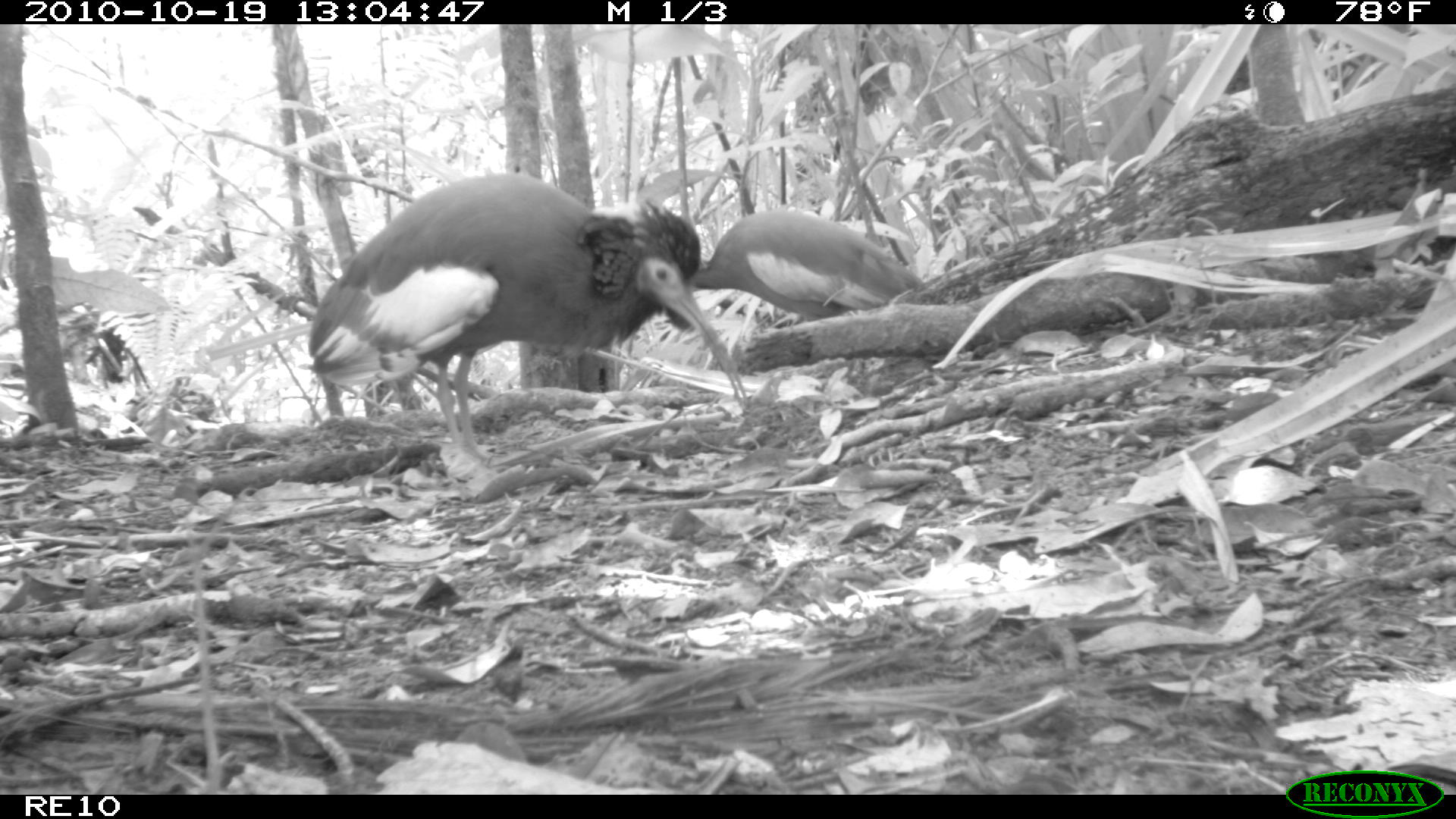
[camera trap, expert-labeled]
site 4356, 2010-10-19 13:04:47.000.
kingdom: Animalia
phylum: Chordata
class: Aves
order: Pelecaniformes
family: Threskiornithidae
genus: Lophotibis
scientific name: Lophotibis cristata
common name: madagascan ibis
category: lophotibis cristataa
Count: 1.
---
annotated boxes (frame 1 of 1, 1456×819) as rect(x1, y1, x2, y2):
lophotibis cristataa: rect(307, 172, 747, 478); rect(646, 207, 927, 320)